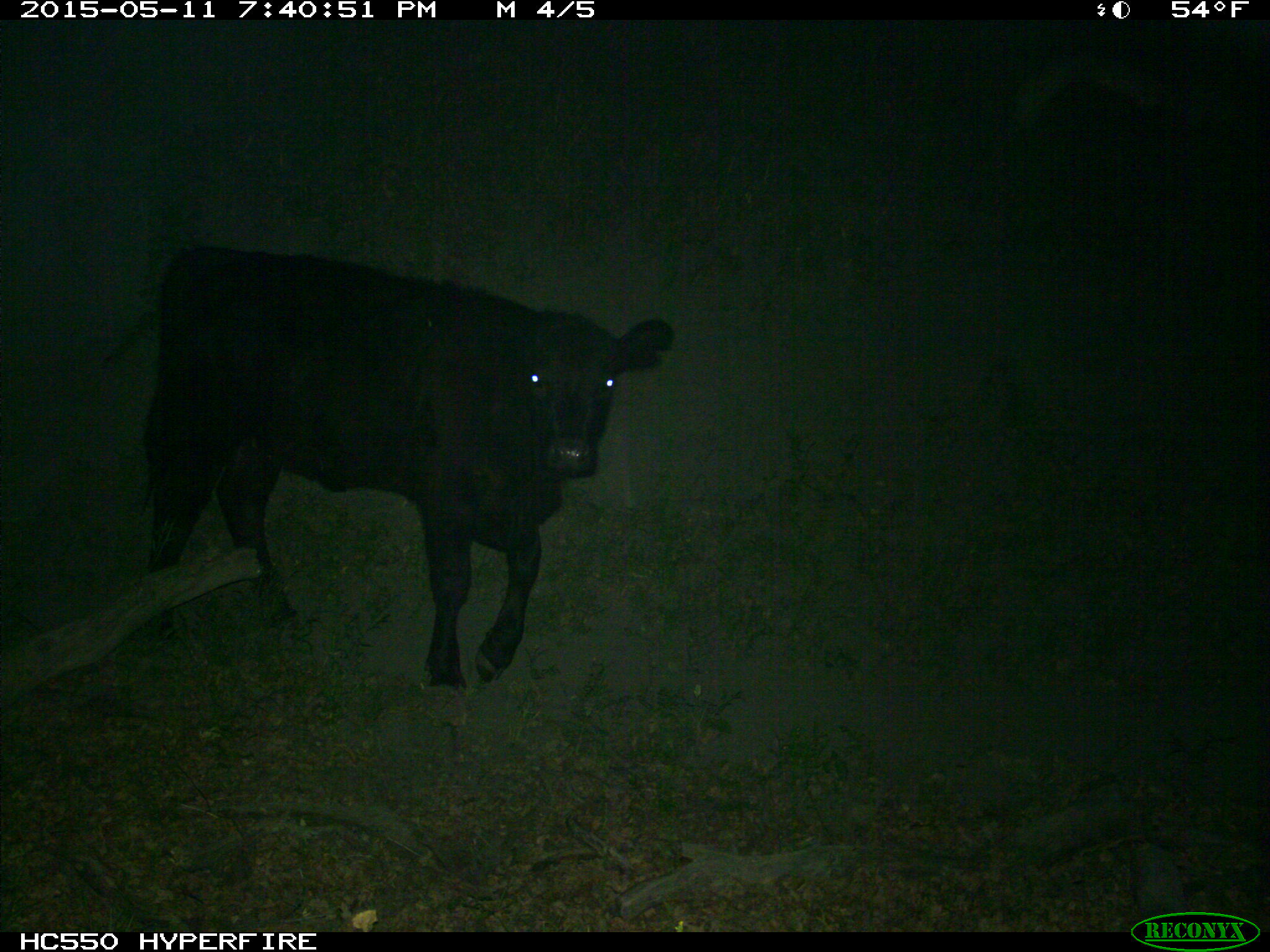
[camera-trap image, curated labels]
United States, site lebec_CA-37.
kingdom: Animalia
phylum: Chordata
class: Mammalia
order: Artiodactyla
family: Bovidae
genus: Bos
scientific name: Bos taurus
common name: domestic cow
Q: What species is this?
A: Bos taurus (domestic cow).